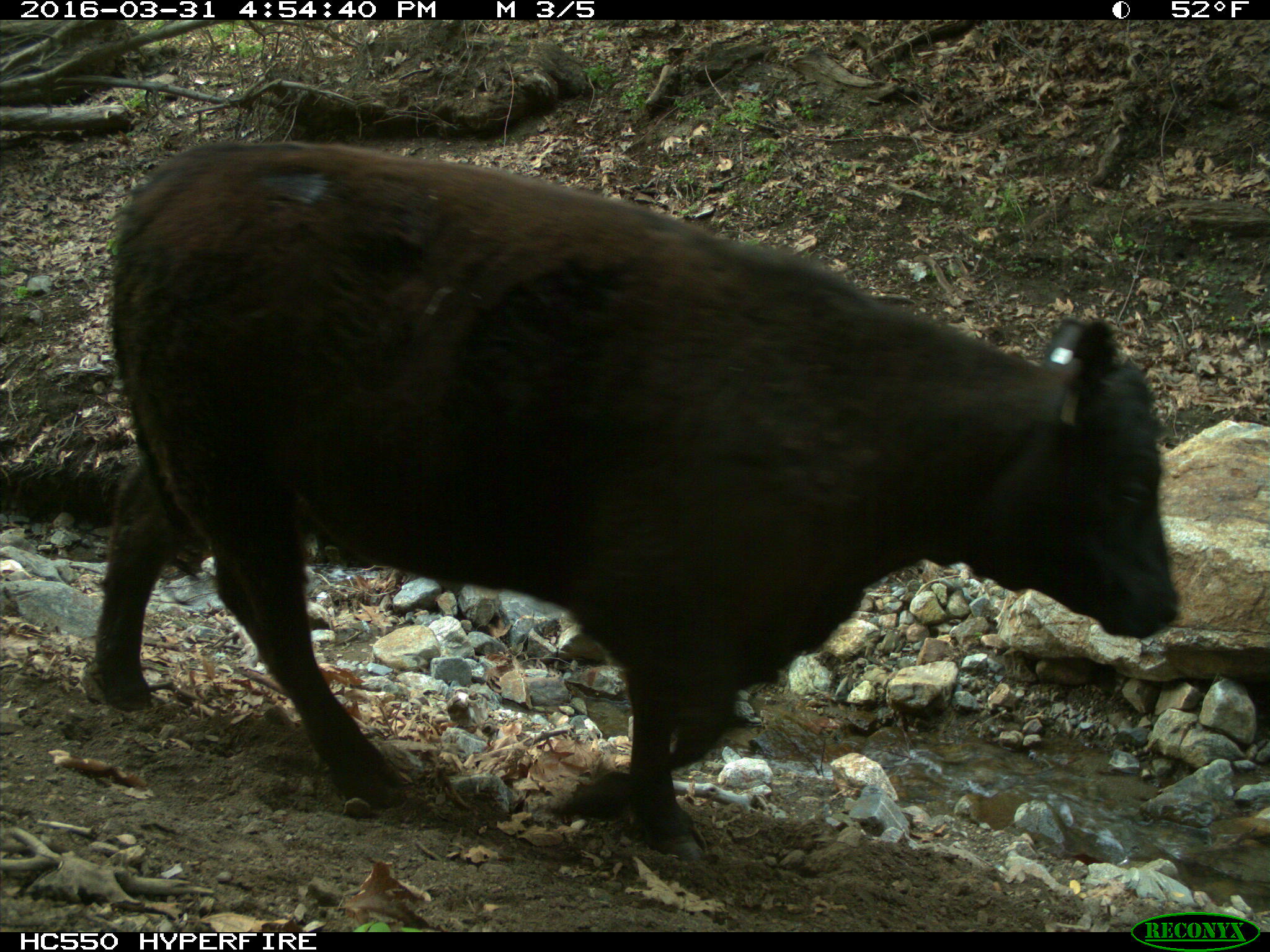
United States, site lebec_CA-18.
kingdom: Animalia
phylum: Chordata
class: Mammalia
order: Artiodactyla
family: Bovidae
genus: Bos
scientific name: Bos taurus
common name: domestic cow